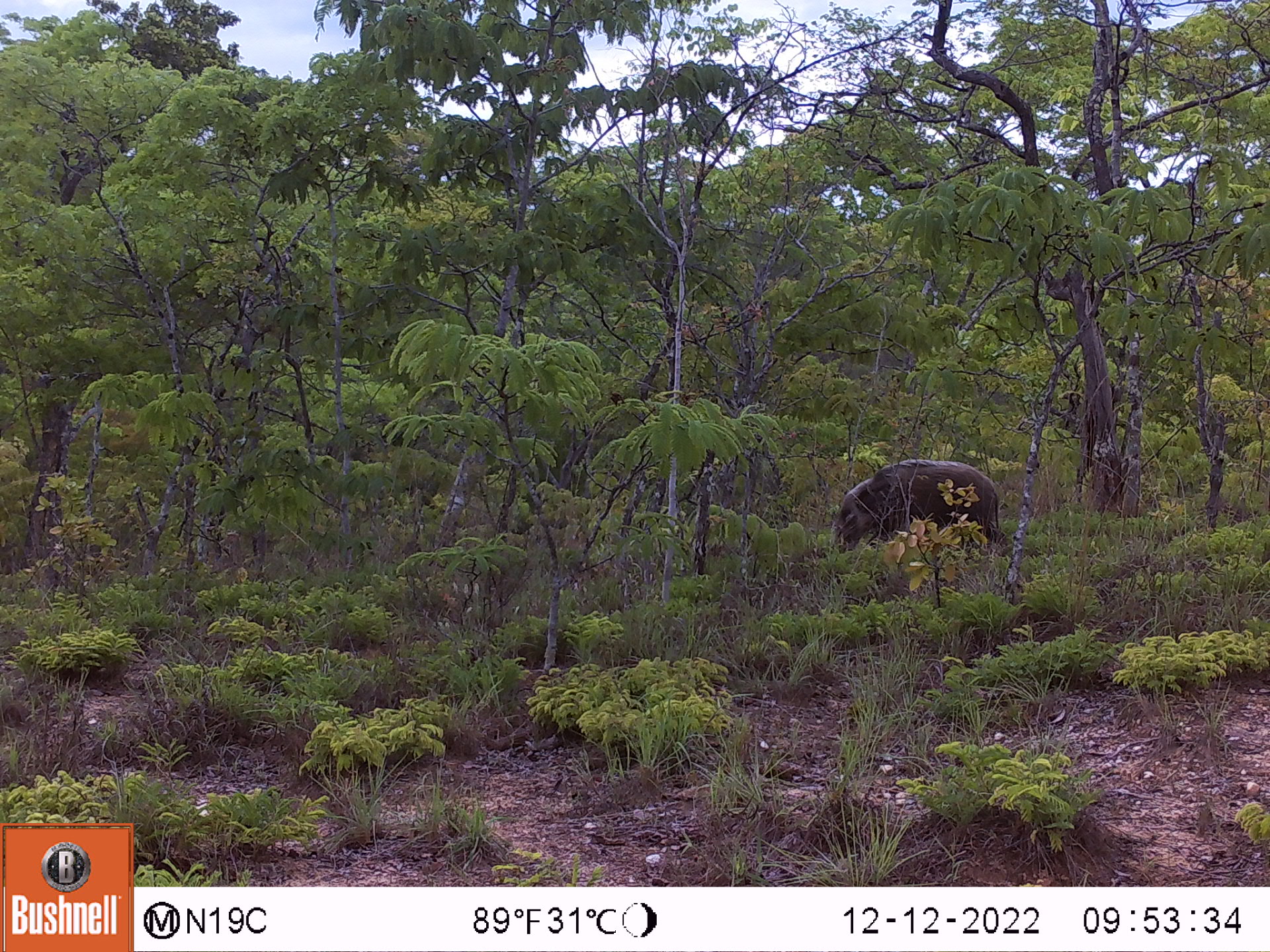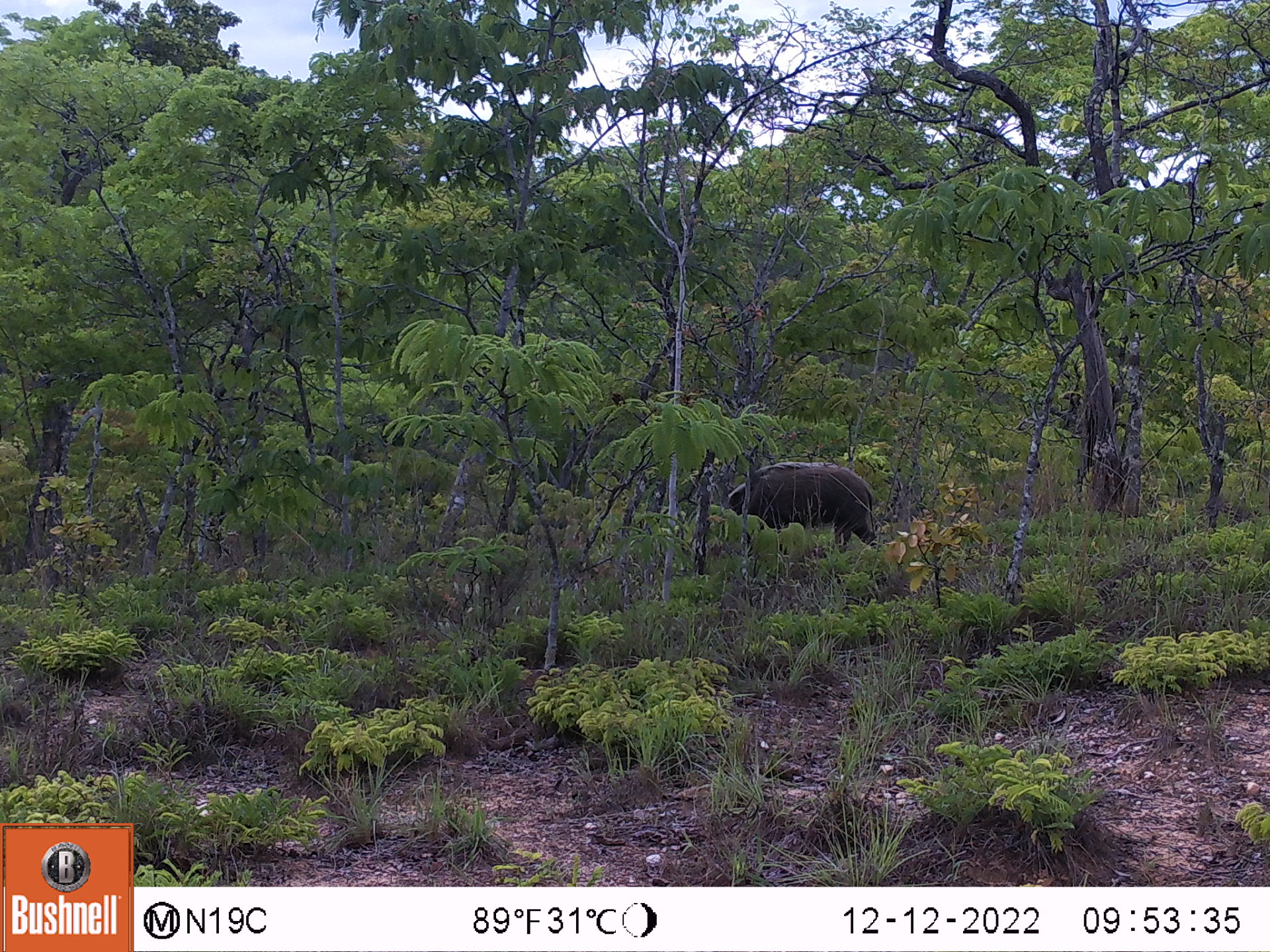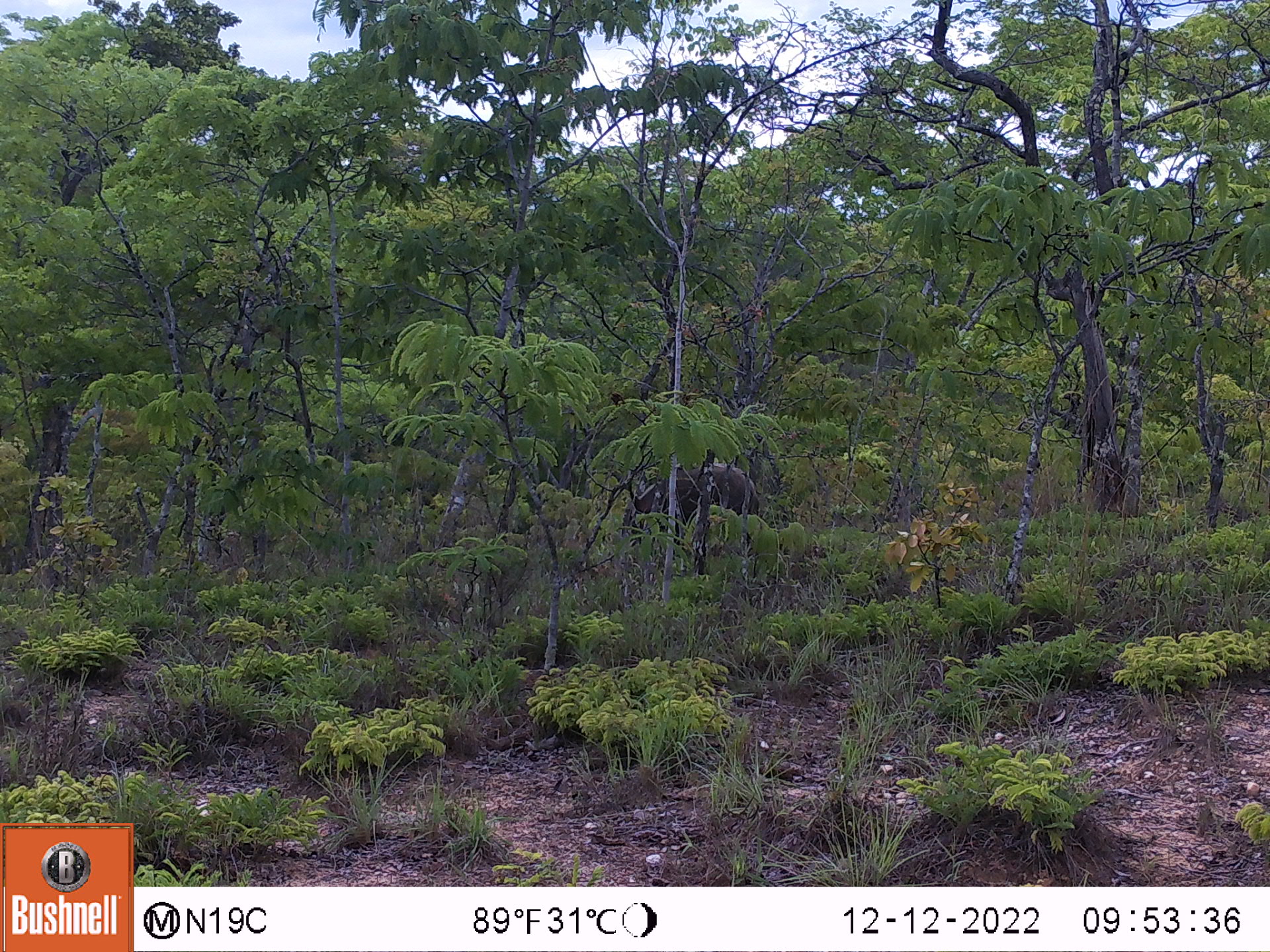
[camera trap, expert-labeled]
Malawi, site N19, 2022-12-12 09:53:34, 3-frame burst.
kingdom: Animalia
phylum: Chordata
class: Mammalia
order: Artiodactyla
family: Suidae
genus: Potamochoerus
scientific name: Potamochoerus larvatus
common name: bushpig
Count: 1.